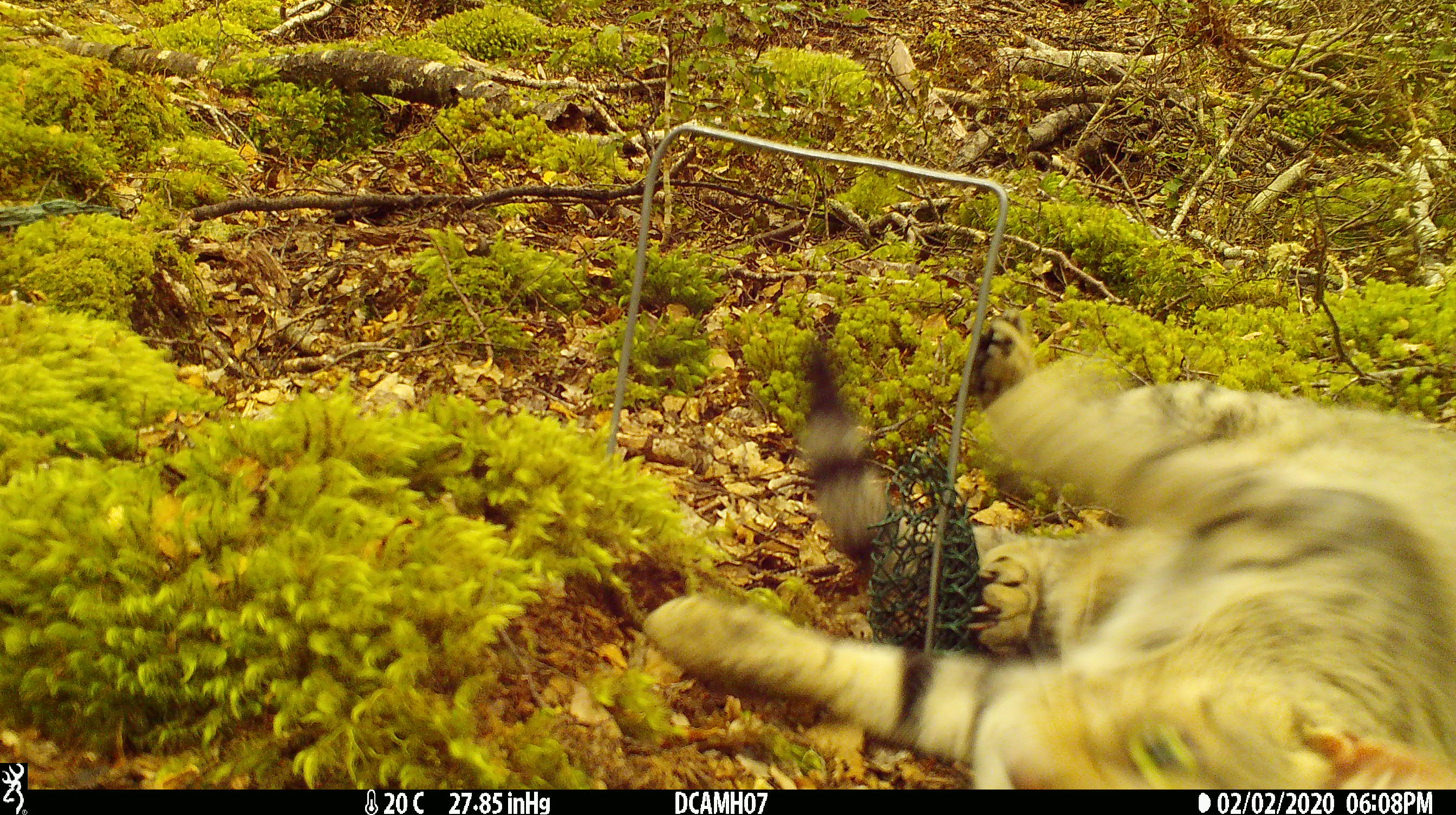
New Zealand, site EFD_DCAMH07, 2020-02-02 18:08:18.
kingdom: Animalia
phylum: Chordata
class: Mammalia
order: Carnivora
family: Felidae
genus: Felis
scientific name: Felis catus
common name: domestic cat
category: cat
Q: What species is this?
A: Cat (domestic cat) (Felis catus).